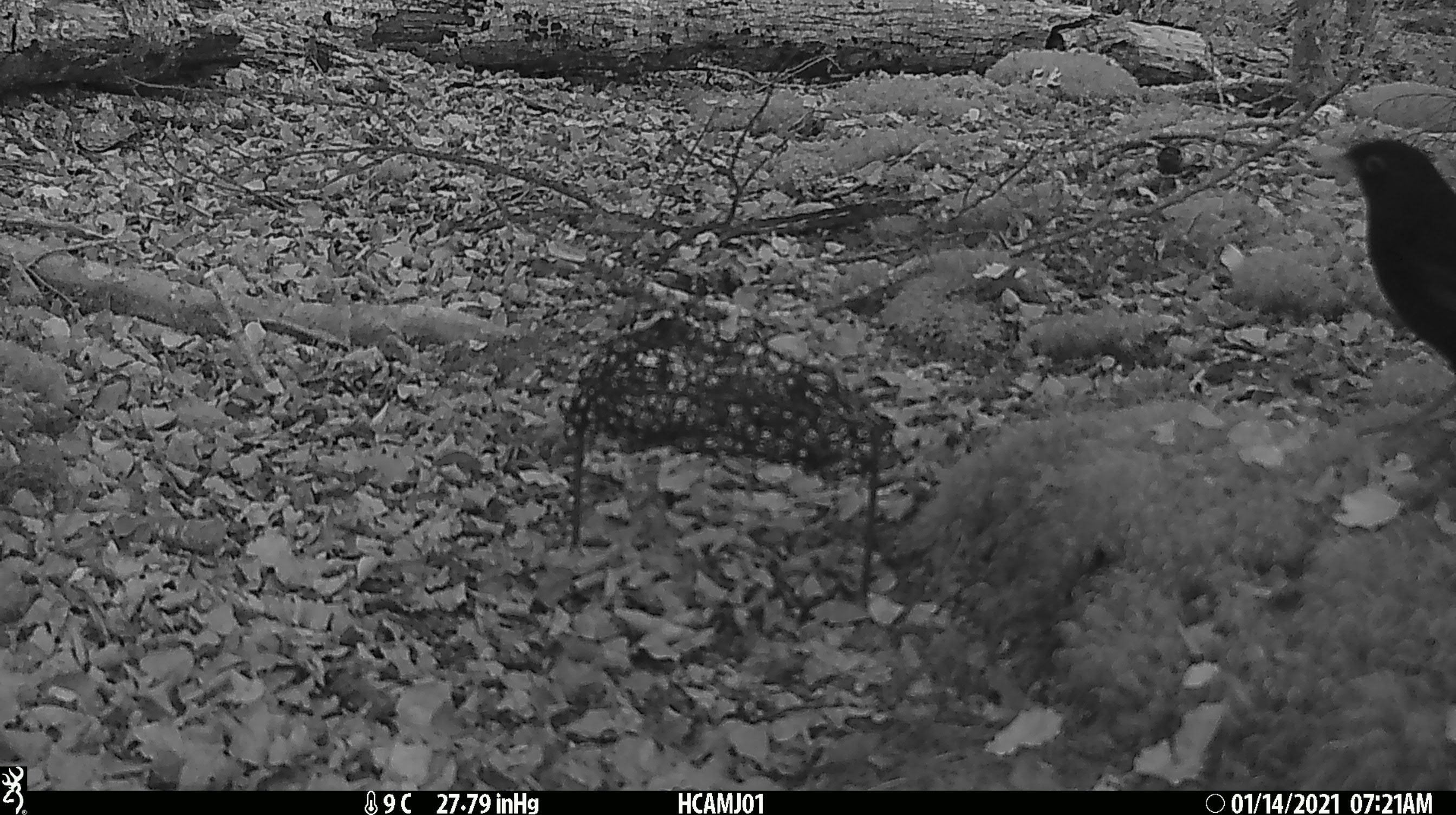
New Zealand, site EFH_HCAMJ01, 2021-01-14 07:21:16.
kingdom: Animalia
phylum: Chordata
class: Aves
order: Passeriformes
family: Turdidae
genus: Turdus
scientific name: Turdus merula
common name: eurasian blackbird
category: blackbird